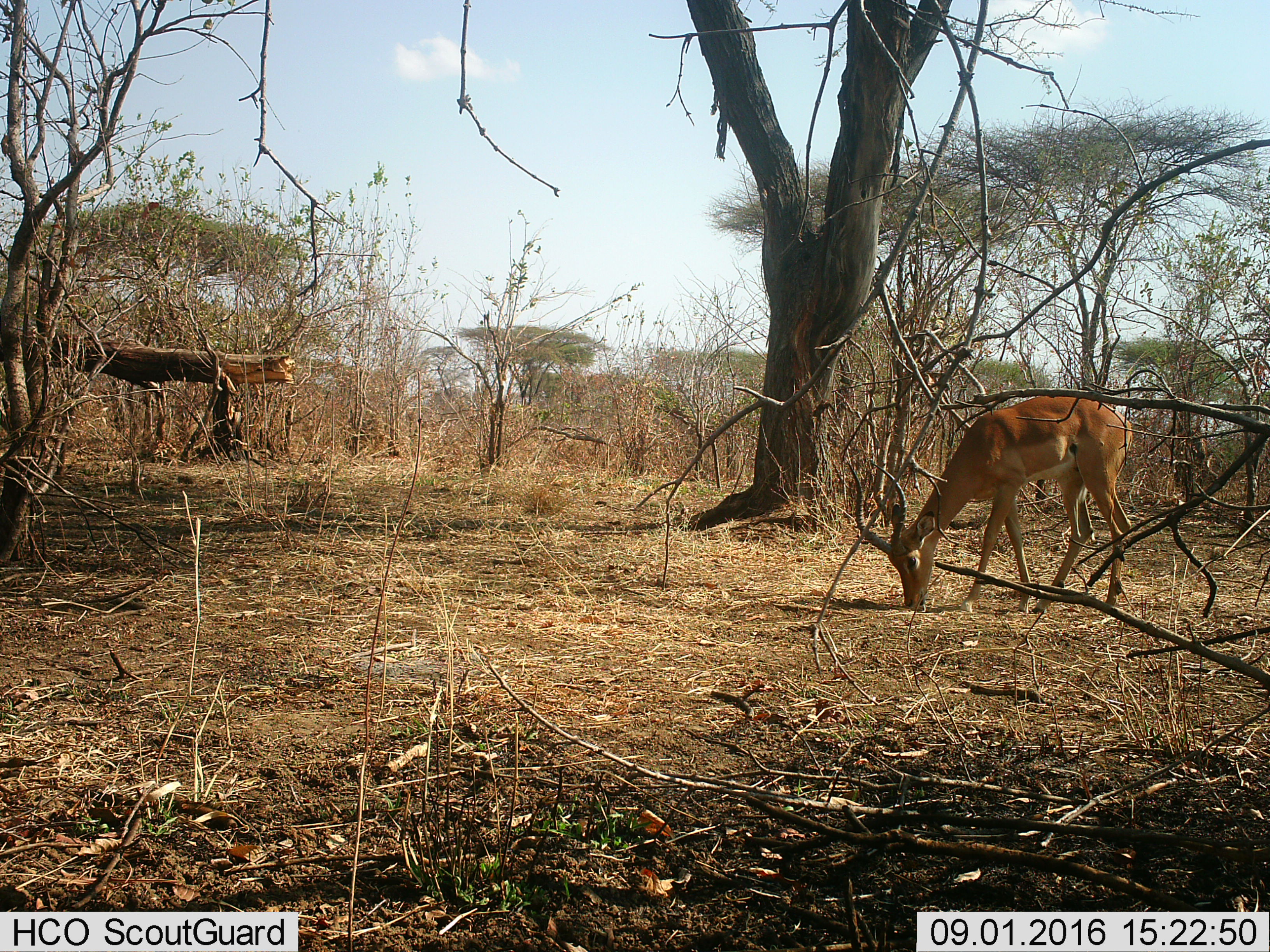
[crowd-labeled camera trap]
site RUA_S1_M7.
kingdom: Animalia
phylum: Chordata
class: Mammalia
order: Artiodactyla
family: Bovidae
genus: Aepyceros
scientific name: Aepyceros melampus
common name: impala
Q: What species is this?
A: Impala (Aepyceros melampus).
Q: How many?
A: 1.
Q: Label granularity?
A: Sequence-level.